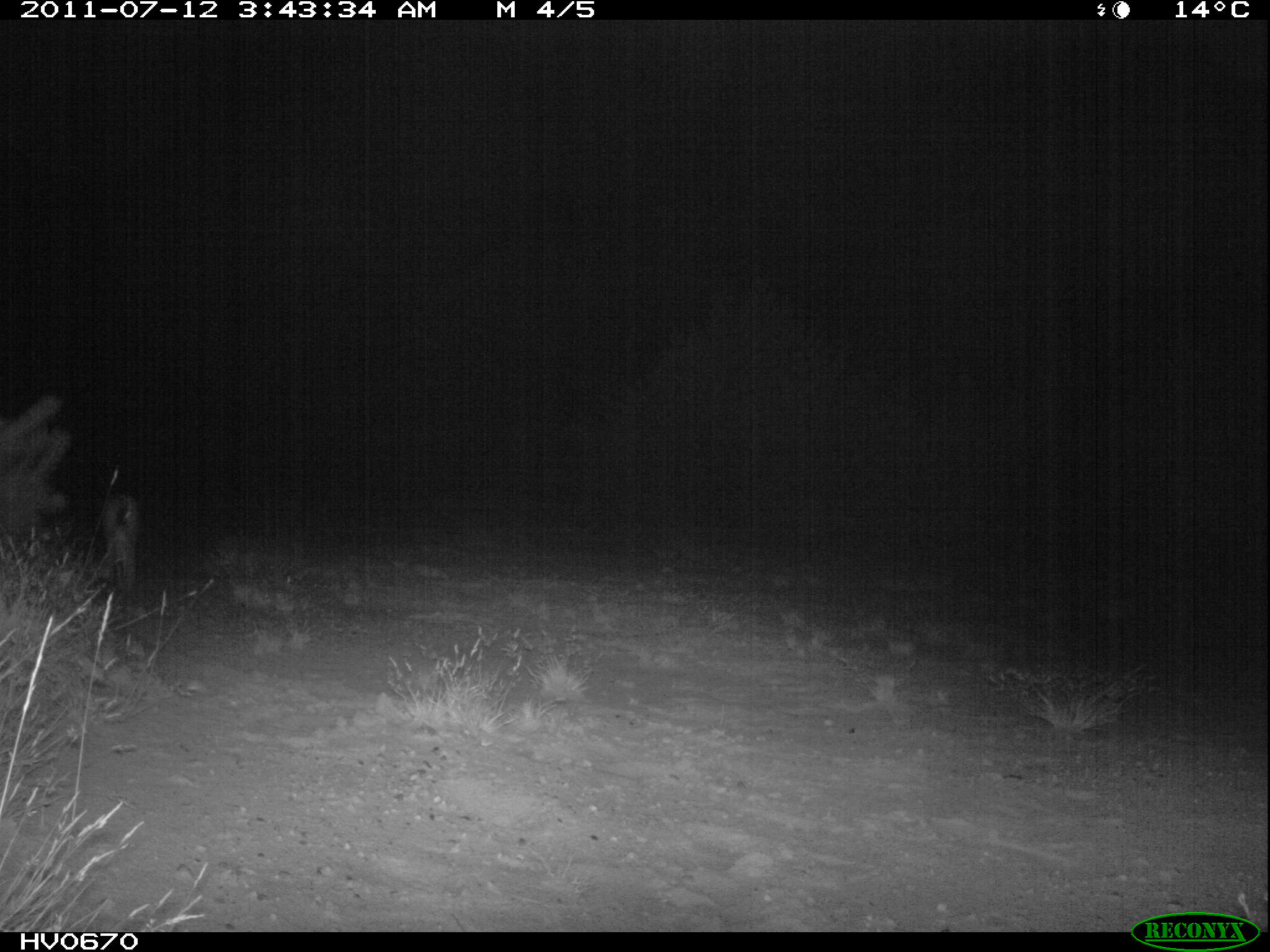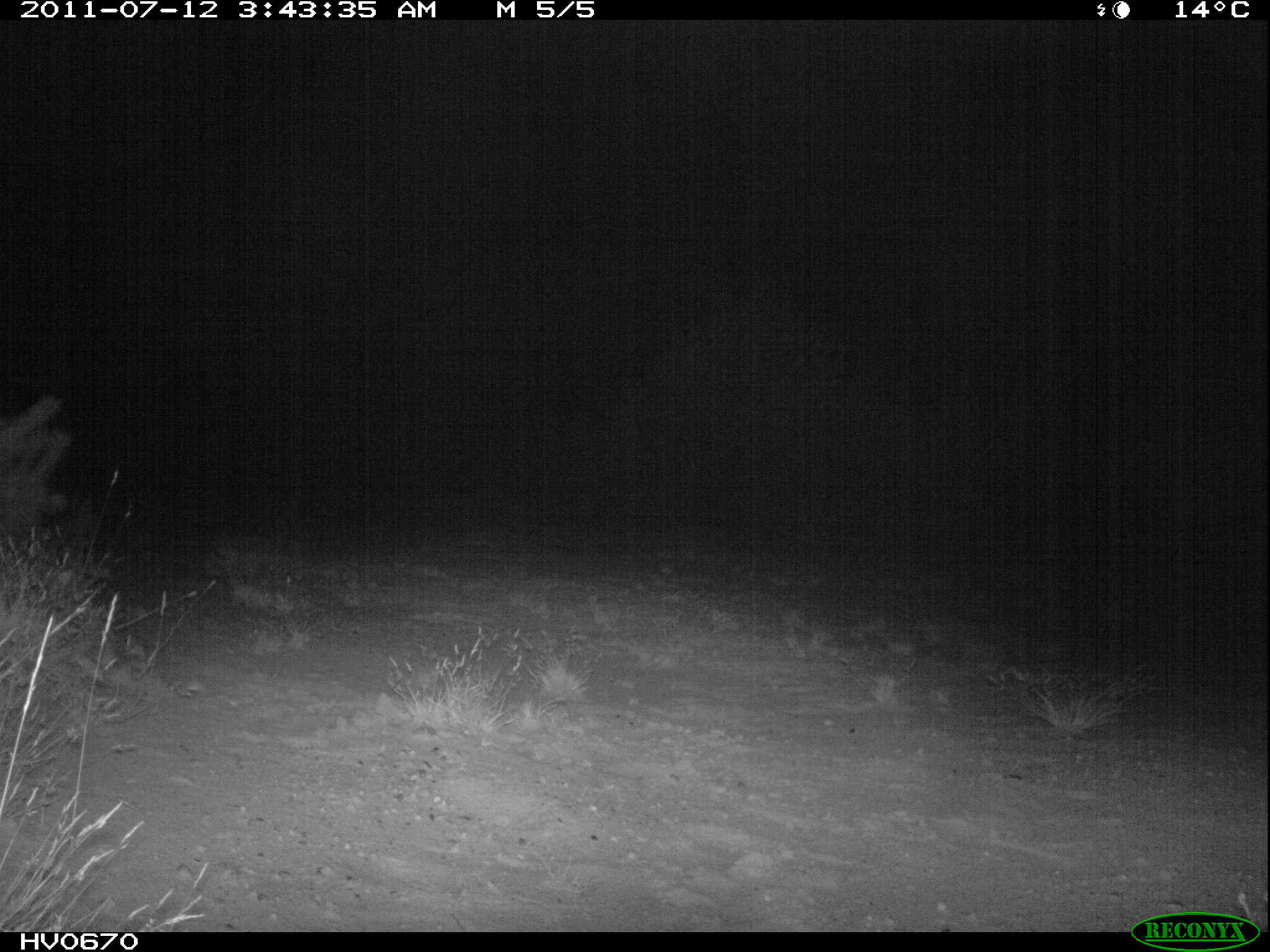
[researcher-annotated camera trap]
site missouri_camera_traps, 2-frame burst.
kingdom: Animalia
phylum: Chordata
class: Mammalia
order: Lagomorpha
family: Leporidae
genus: Lepus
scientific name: Lepus europaeus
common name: european hare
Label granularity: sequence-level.